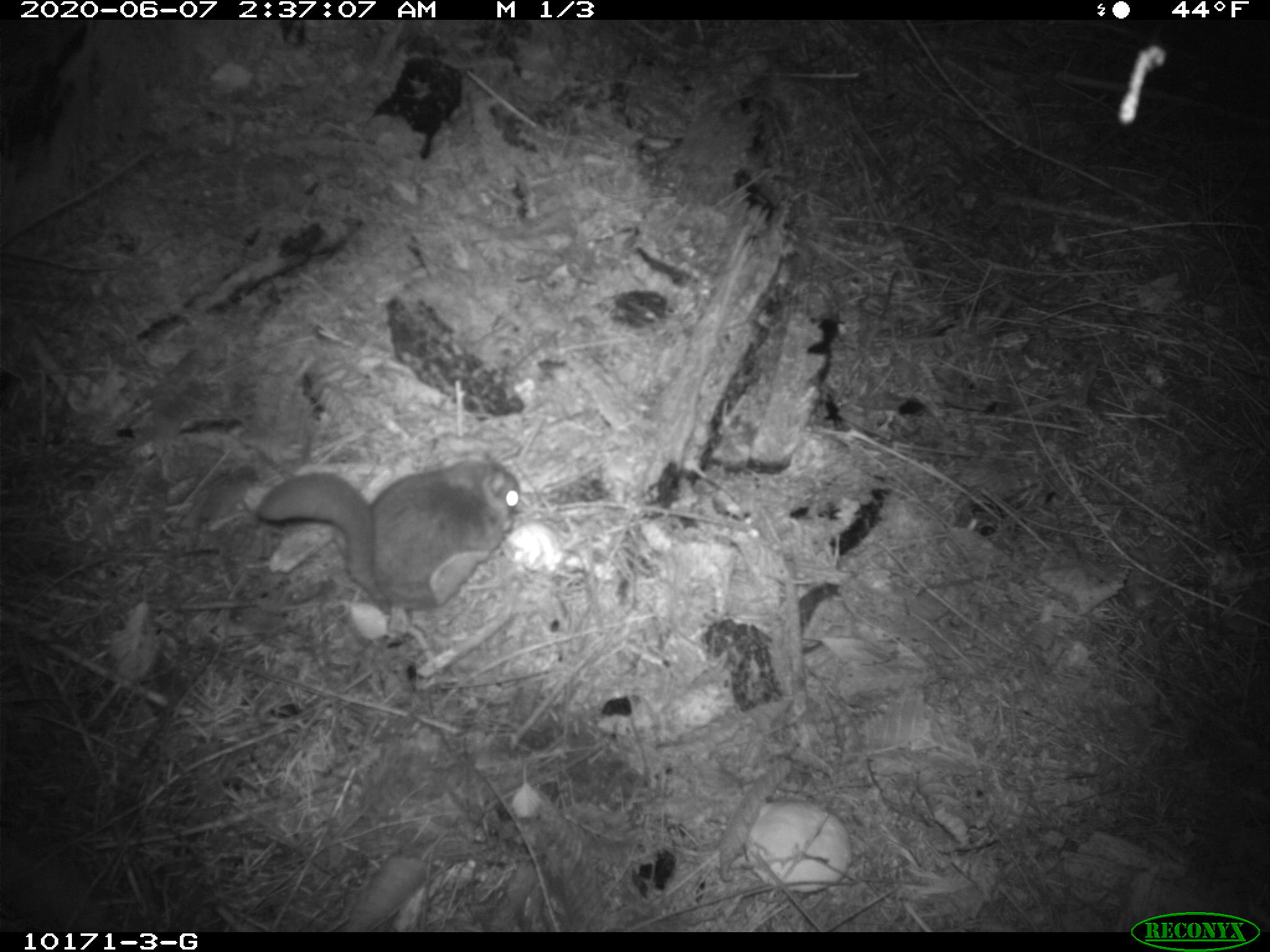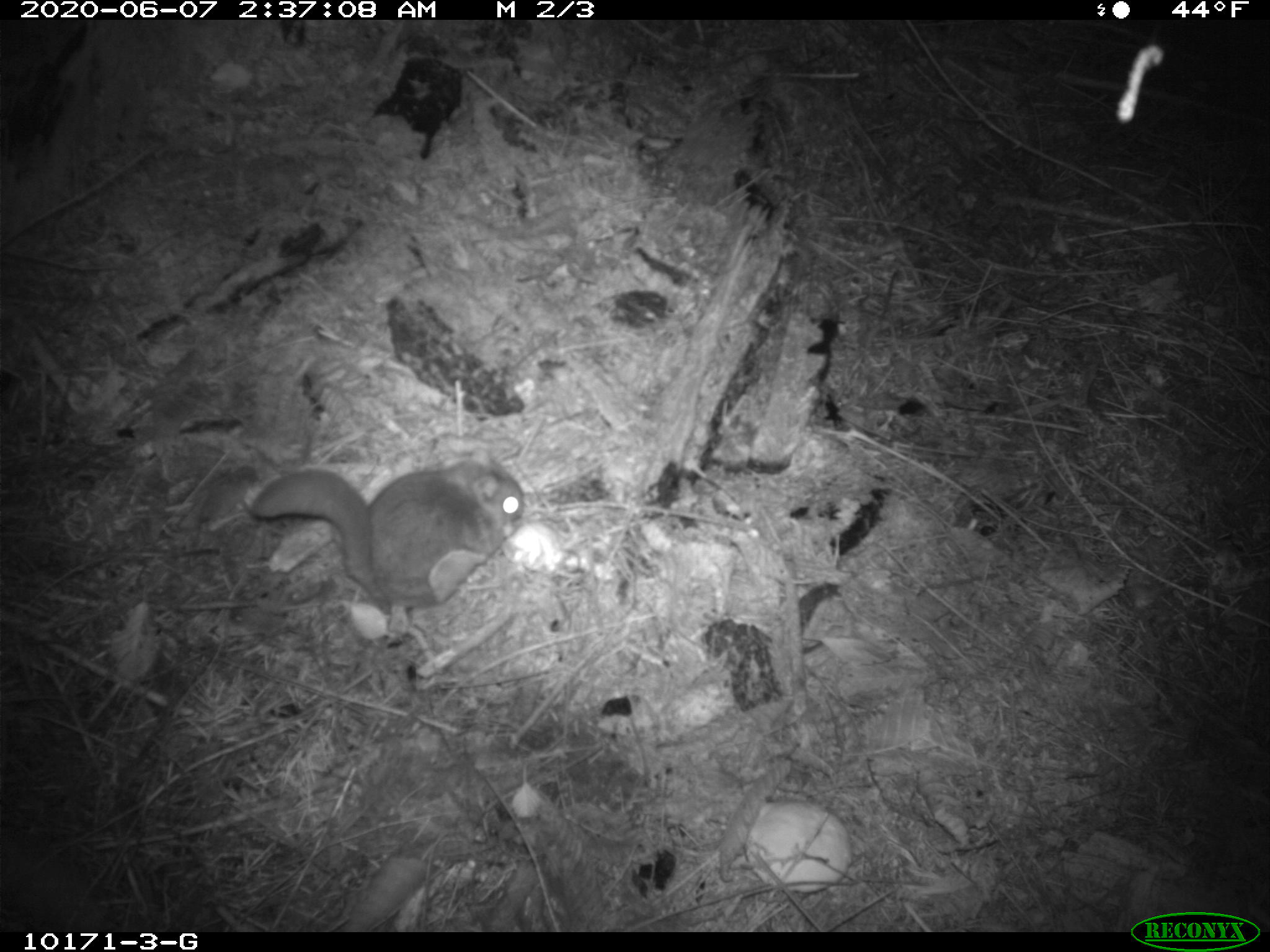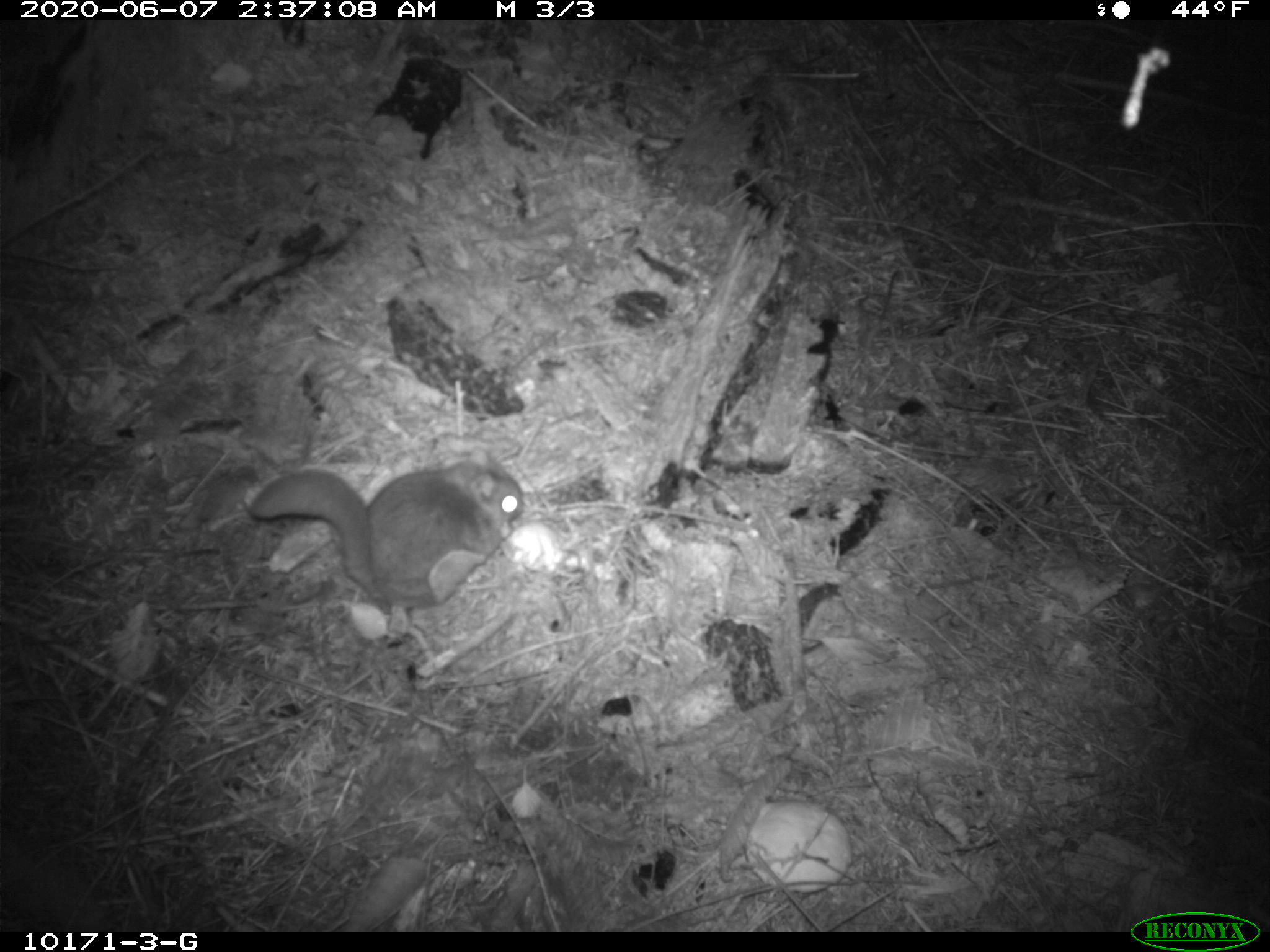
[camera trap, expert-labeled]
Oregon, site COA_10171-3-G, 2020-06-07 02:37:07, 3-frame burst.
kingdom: Animalia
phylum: Chordata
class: Mammalia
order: Rodentia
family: Sciuridae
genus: Glaucomys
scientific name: Glaucomys oregonensis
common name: humboldt's flying squirrel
Humboldt's flying squirrel (Glaucomys oregonensis).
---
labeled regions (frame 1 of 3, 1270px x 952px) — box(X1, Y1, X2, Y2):
humboldt's flying squirrel: box(242, 442, 532, 621)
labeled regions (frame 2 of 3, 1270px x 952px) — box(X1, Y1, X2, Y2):
humboldt's flying squirrel: box(235, 439, 537, 623)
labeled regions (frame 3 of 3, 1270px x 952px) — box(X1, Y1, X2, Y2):
humboldt's flying squirrel: box(240, 436, 533, 620)